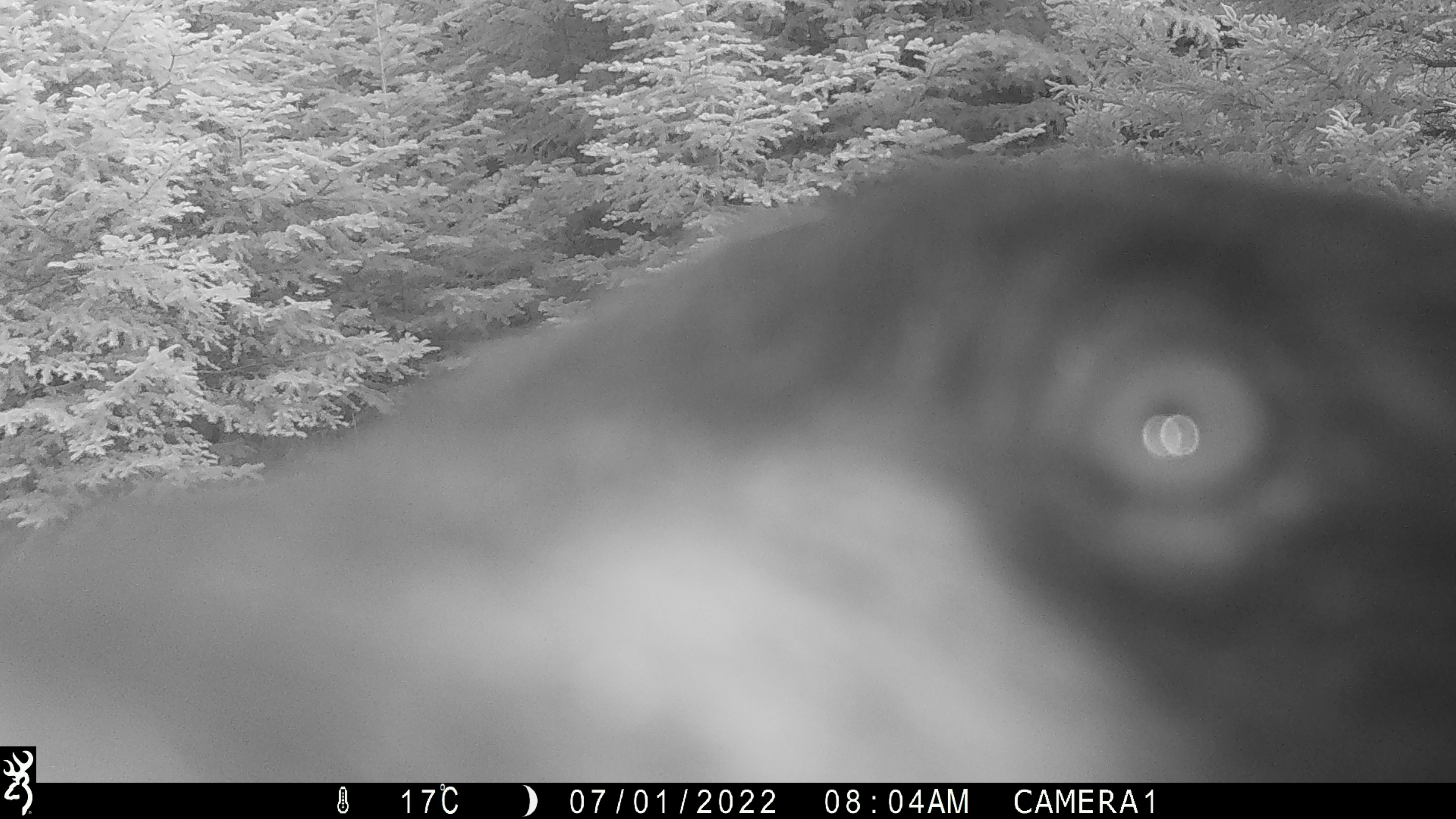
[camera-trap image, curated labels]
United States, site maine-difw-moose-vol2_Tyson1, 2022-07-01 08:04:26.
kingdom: Animalia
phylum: Chordata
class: Mammalia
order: Carnivora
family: Ursidae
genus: Ursus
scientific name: Ursus americanus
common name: black bear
Black bear (Ursus americanus).